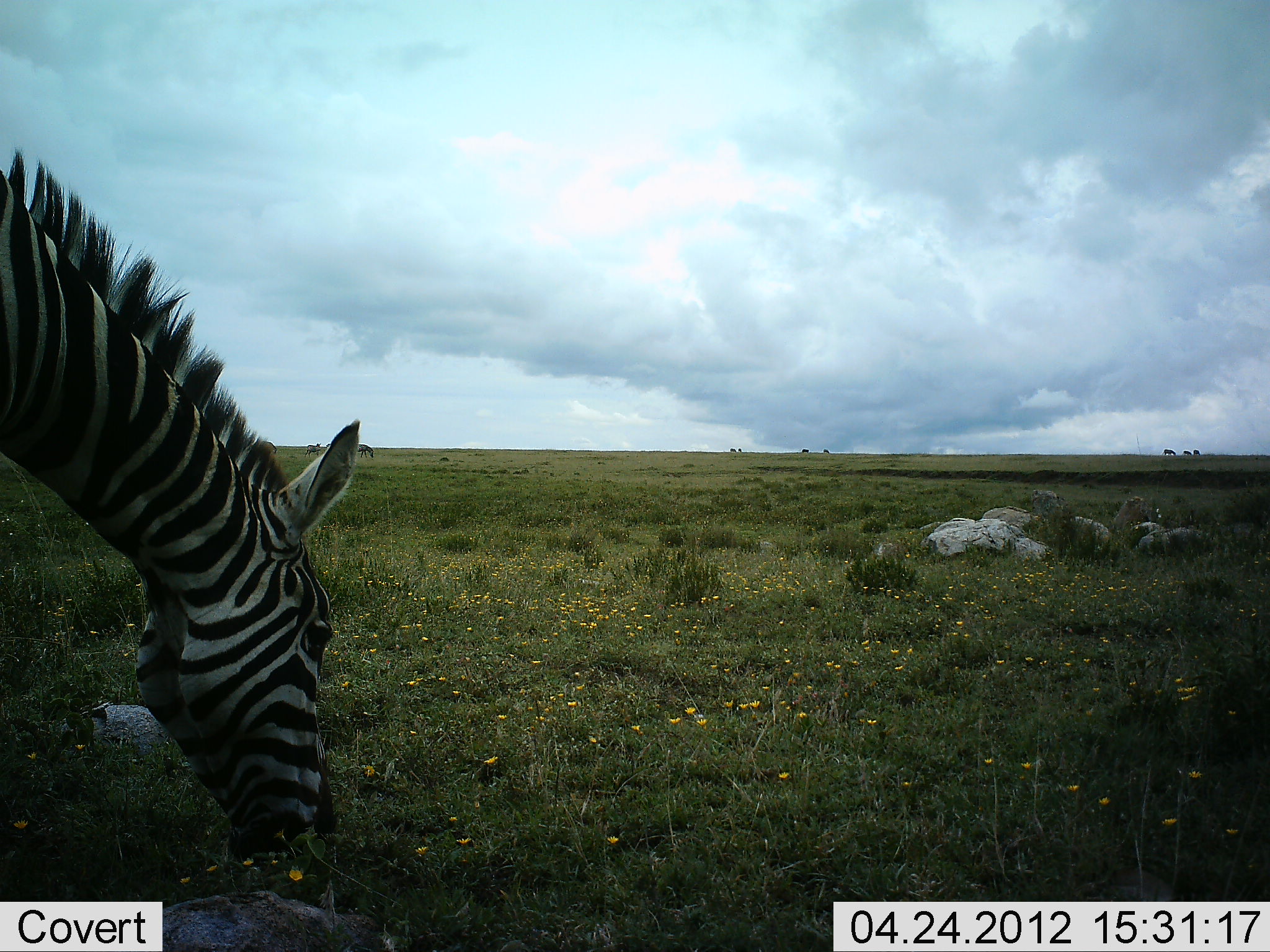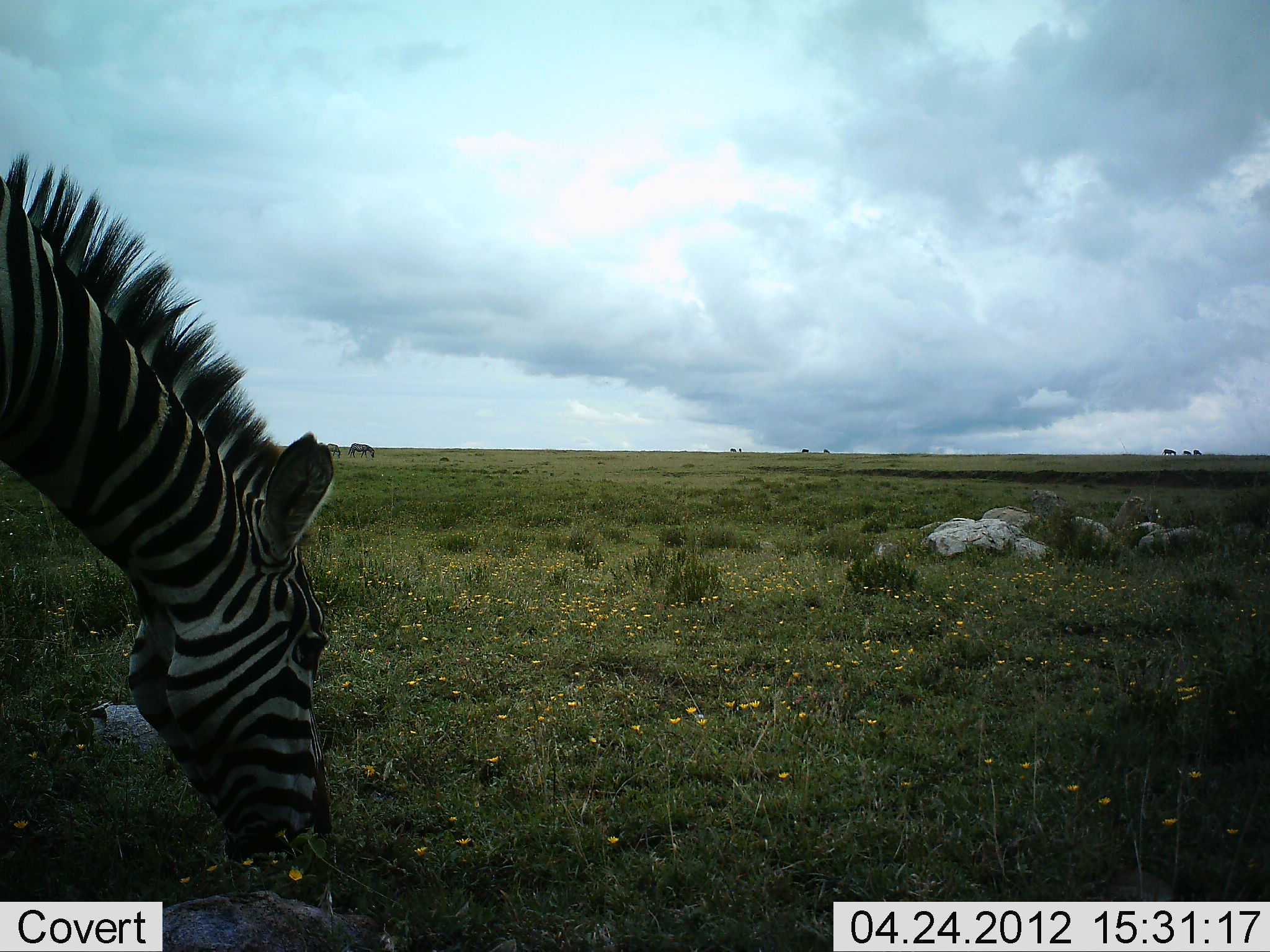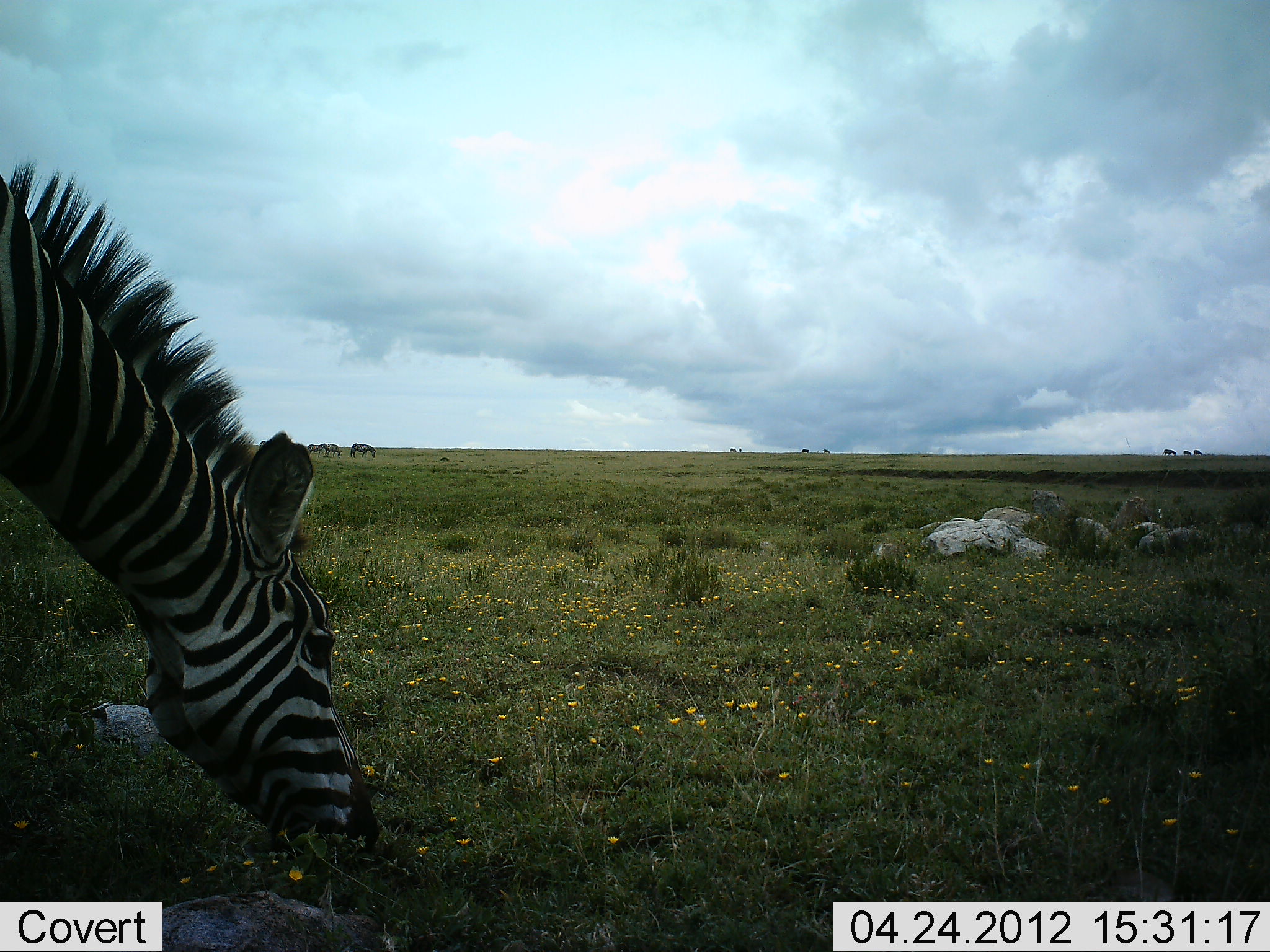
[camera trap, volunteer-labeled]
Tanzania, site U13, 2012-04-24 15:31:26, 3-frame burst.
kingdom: Animalia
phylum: Chordata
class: Mammalia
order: Perissodactyla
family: Equidae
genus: Equus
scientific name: Equus quagga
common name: plains zebra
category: zebra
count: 1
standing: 7%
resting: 0%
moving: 0%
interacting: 0%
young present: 0%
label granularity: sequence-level